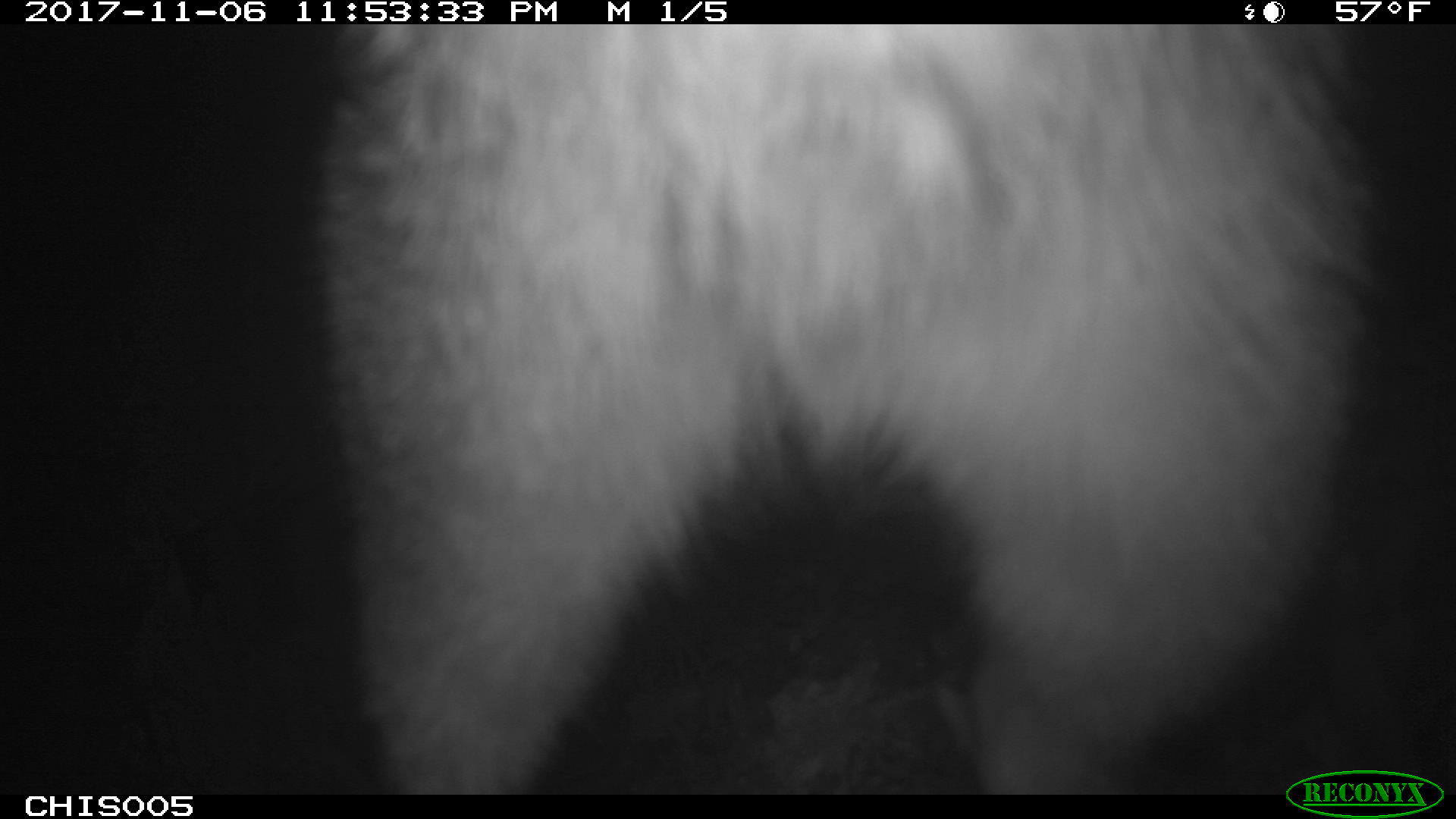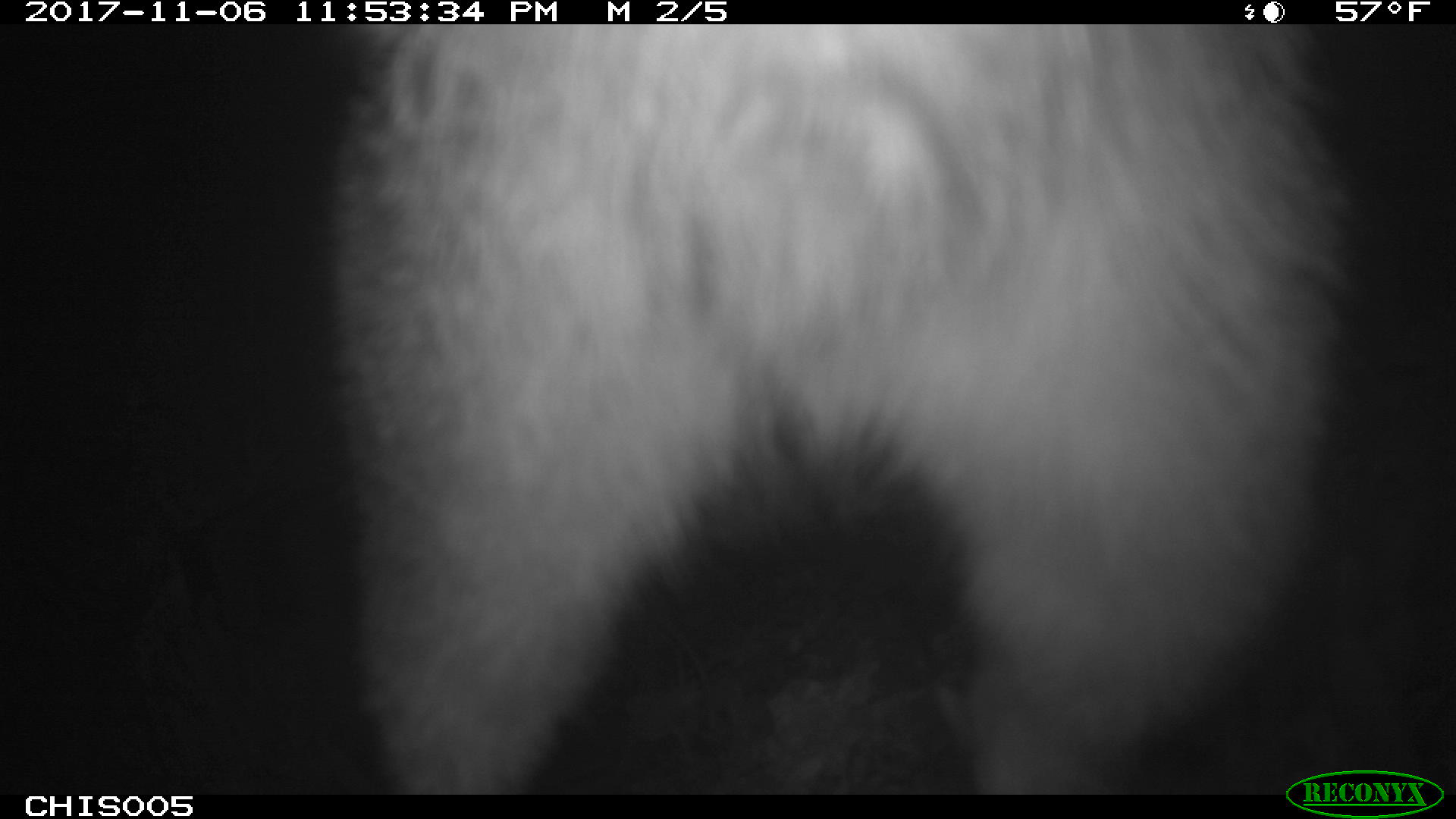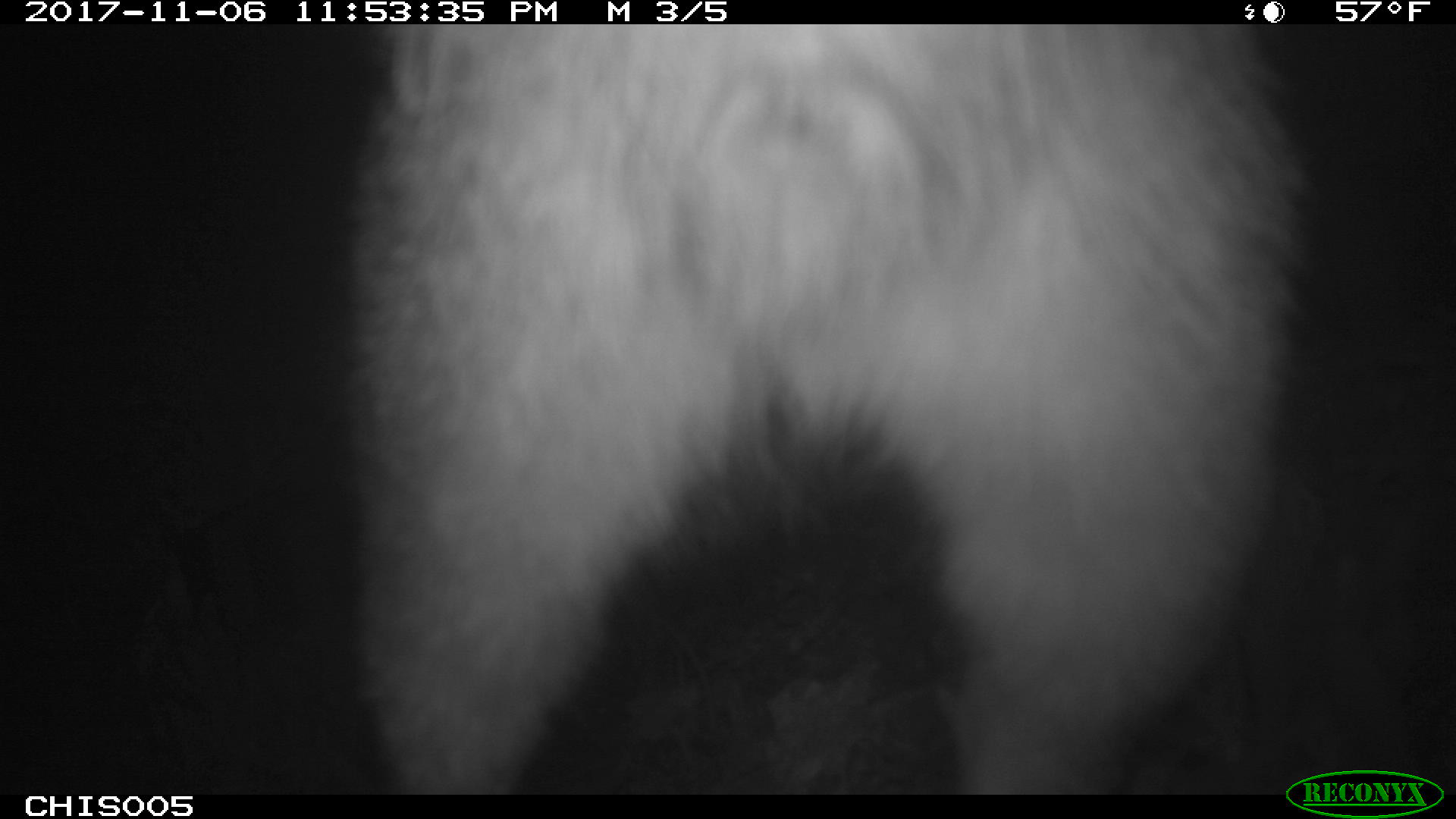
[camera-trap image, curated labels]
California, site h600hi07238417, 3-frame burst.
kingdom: Animalia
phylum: Chordata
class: Mammalia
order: Carnivora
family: Canidae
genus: Urocyon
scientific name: Urocyon littoralis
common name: island fox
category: fox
Fox (island fox) (Urocyon littoralis).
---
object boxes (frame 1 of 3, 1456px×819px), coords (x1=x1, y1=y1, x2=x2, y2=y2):
fox: (x1=316, y1=24, x2=1376, y2=794)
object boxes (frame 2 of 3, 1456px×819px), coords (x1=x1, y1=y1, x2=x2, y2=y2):
fox: (x1=331, y1=22, x2=1349, y2=792)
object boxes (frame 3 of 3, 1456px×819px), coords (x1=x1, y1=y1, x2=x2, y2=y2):
fox: (x1=322, y1=23, x2=1304, y2=795)